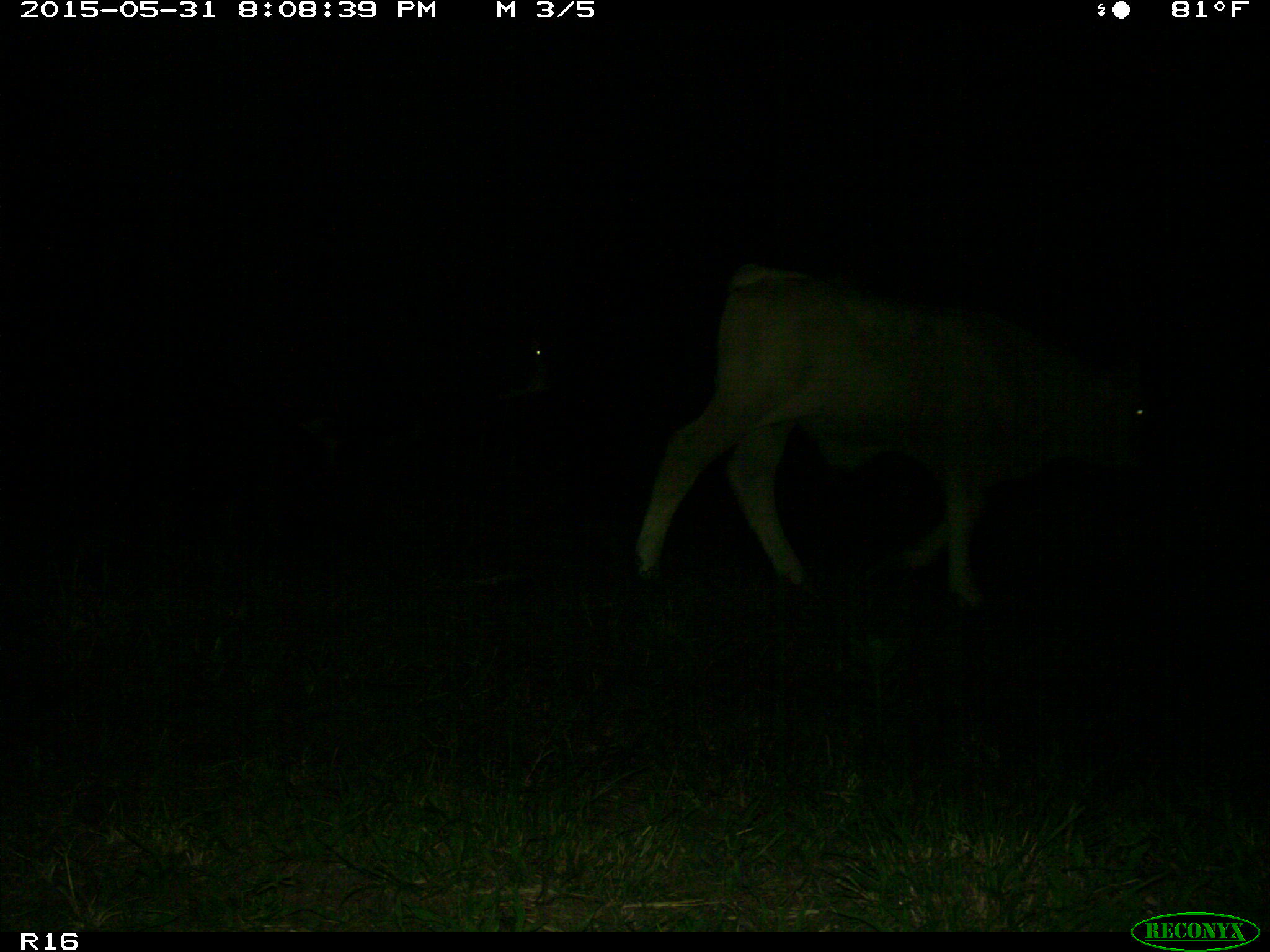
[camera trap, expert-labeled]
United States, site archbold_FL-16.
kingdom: Animalia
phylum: Chordata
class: Mammalia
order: Artiodactyla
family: Bovidae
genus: Bos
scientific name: Bos taurus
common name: domestic cow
Bos taurus (domestic cow).